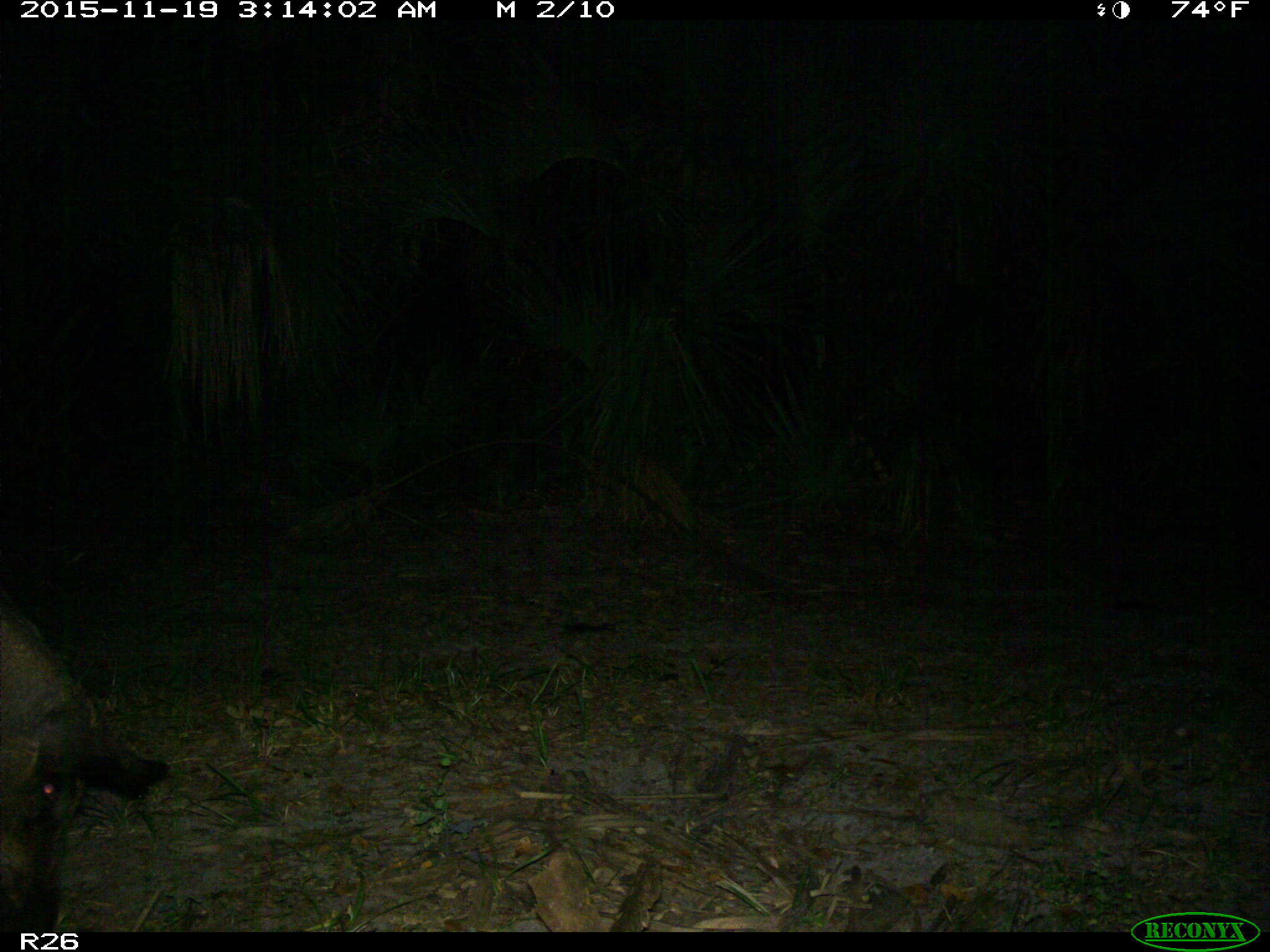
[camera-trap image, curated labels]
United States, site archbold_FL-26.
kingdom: Animalia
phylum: Chordata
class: Mammalia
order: Artiodactyla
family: Suidae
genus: Sus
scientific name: Sus scrofa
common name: wild boar